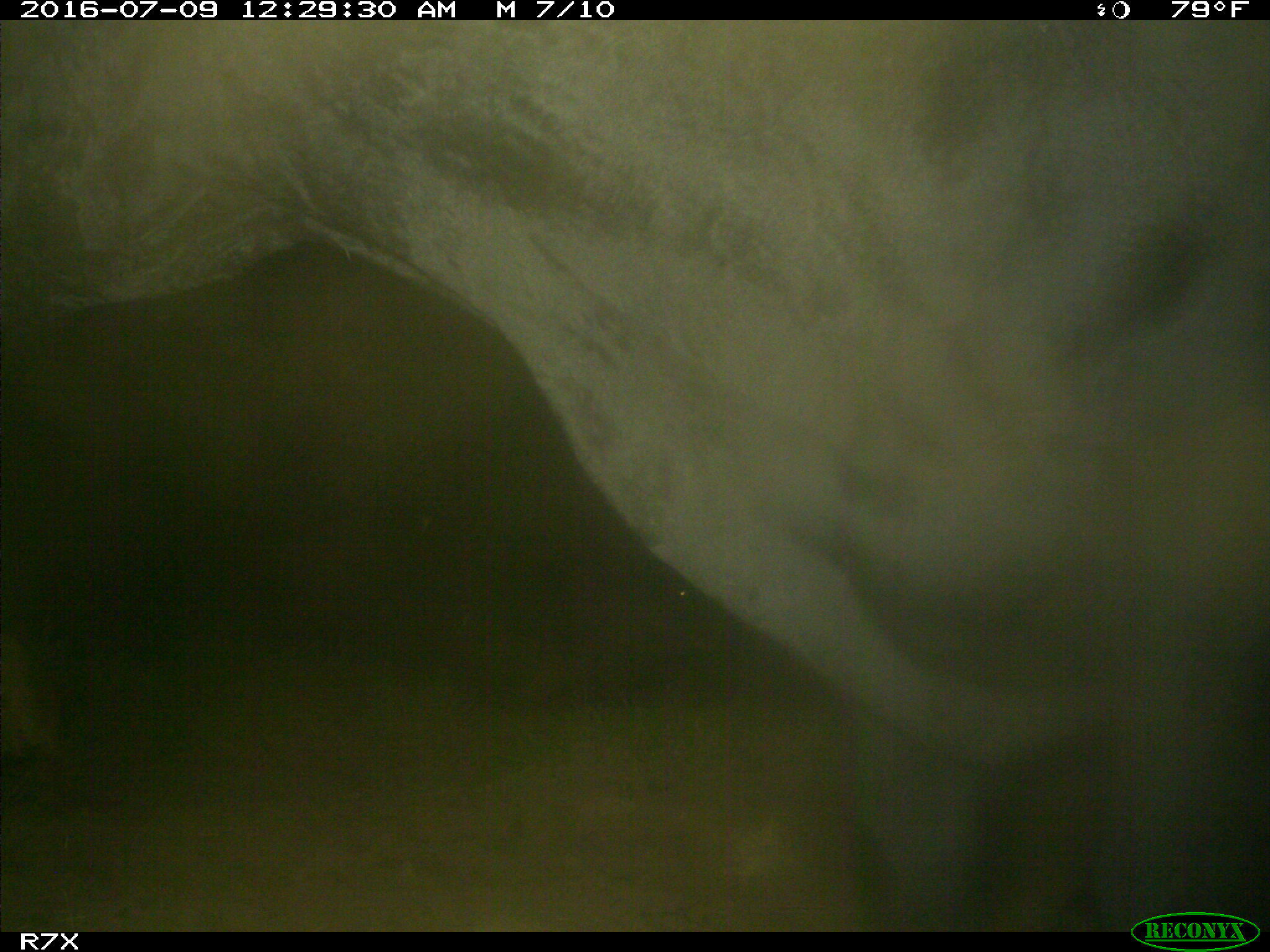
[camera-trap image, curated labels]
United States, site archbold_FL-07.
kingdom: Animalia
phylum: Chordata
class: Mammalia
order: Artiodactyla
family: Bovidae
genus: Bos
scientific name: Bos taurus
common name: domestic cow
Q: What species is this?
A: Bos taurus (domestic cow).